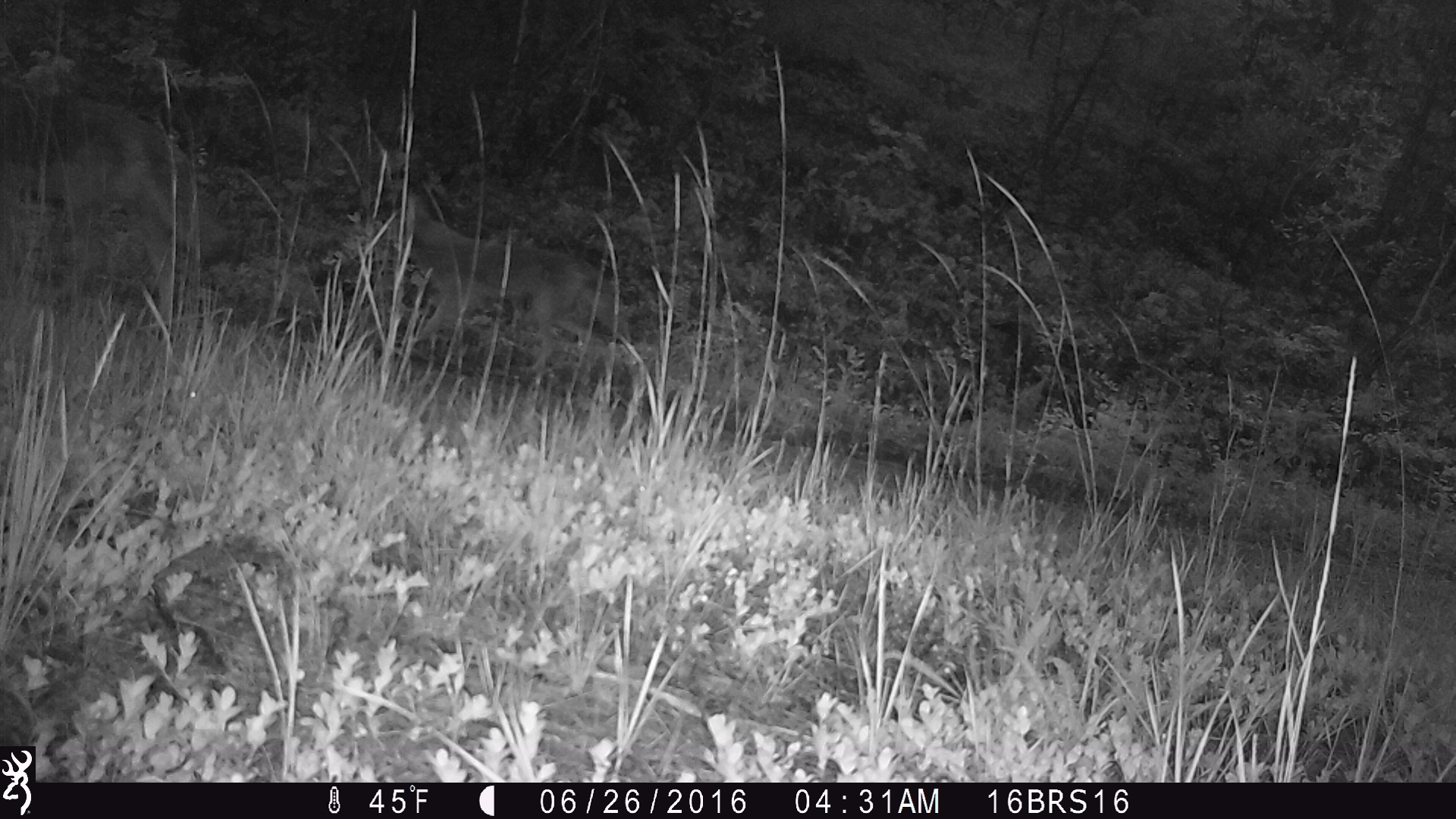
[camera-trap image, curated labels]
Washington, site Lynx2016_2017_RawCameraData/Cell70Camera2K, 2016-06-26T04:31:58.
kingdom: Animalia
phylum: Chordata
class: Mammalia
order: Carnivora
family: Canidae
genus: Canis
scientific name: Canis latrans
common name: coyote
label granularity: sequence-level